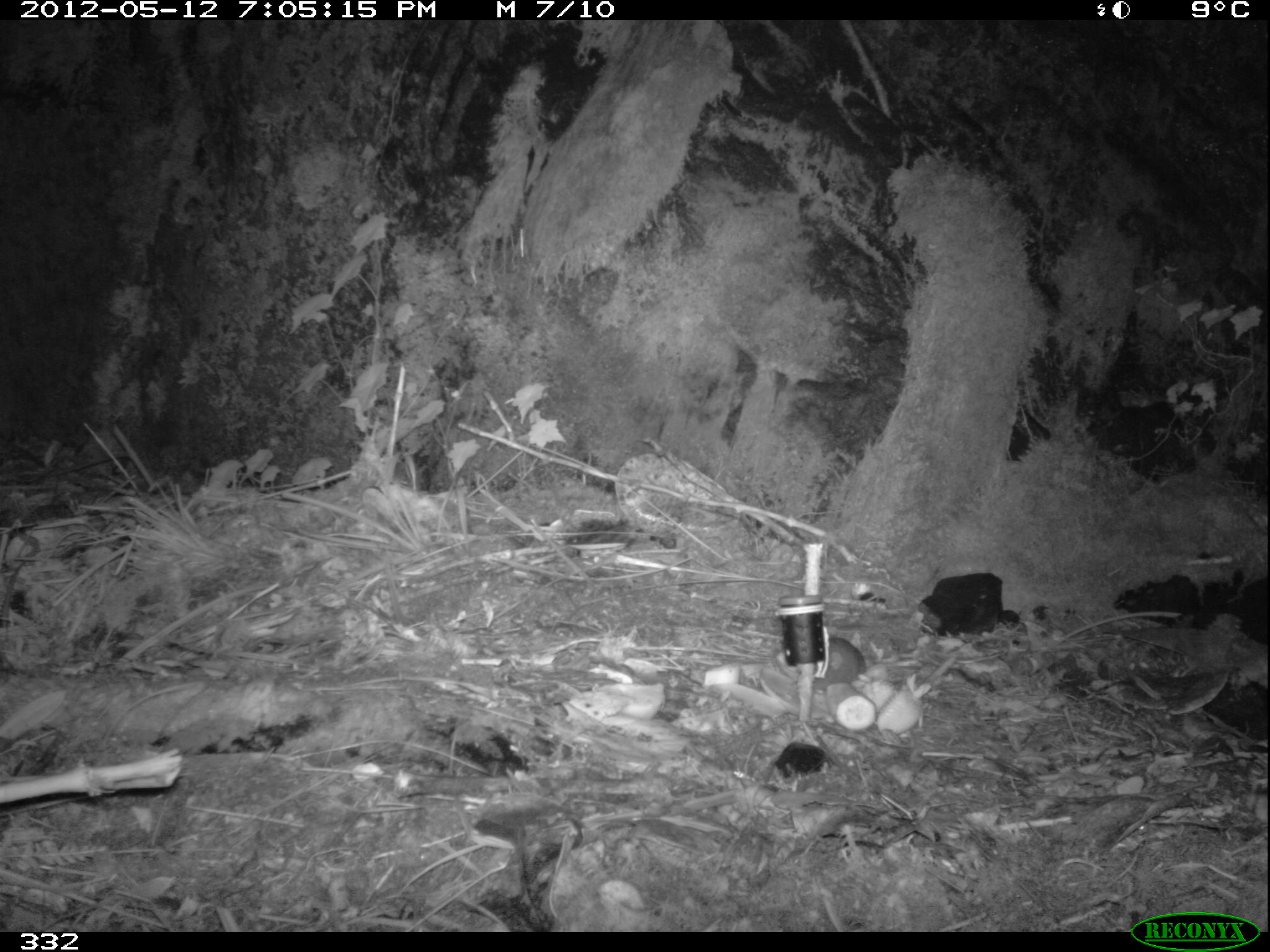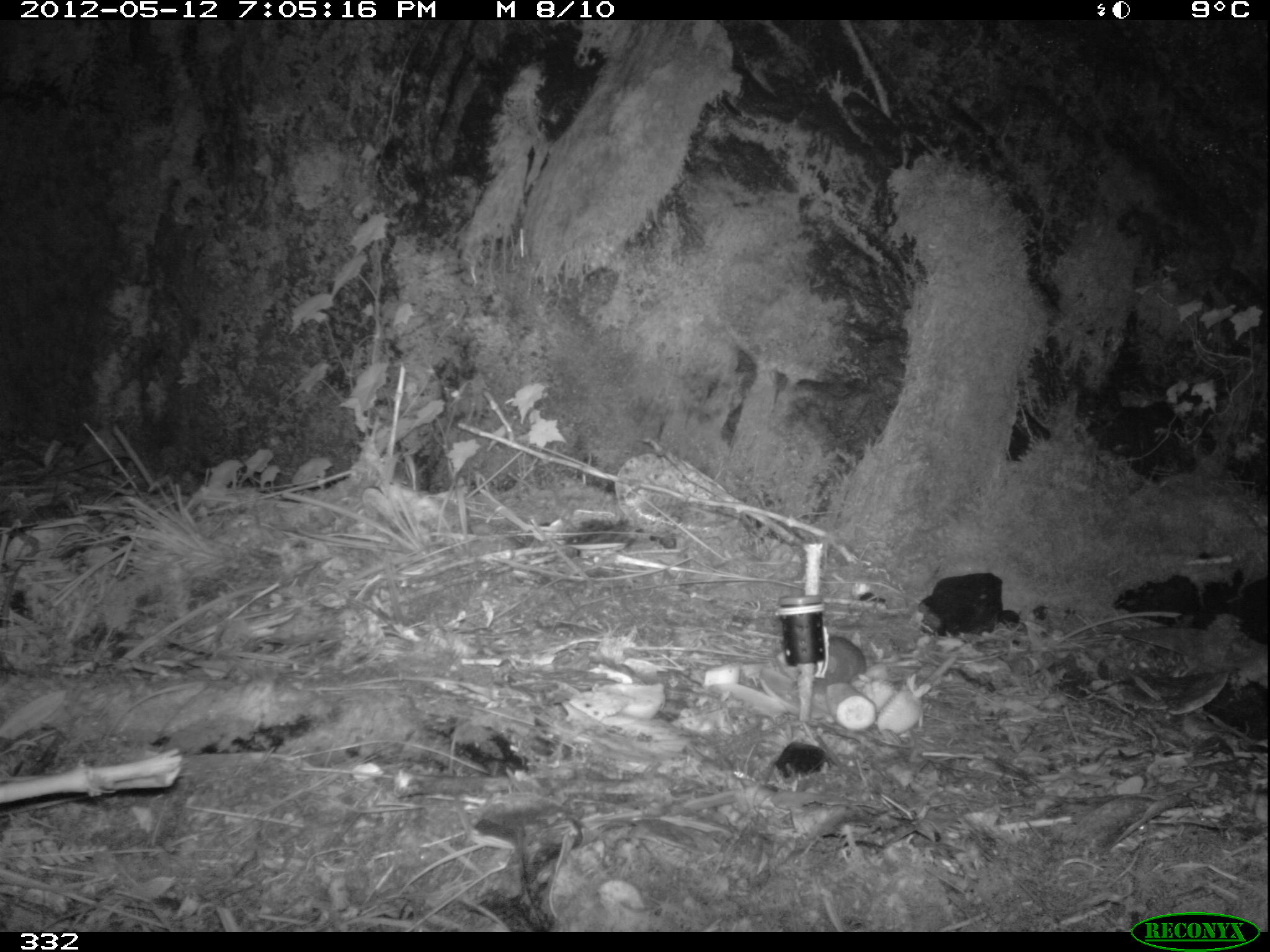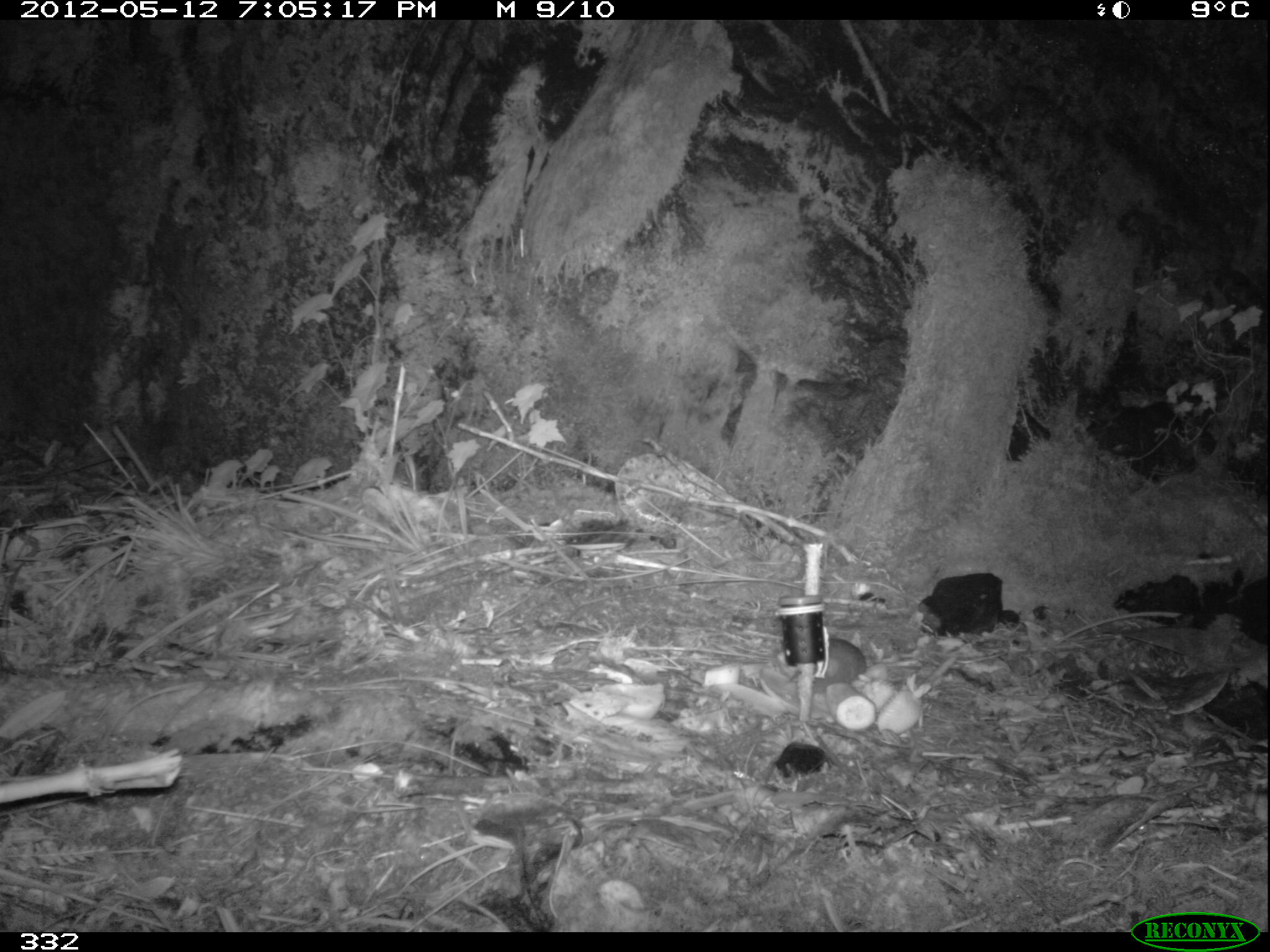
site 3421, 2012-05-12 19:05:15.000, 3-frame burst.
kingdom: Animalia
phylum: Chordata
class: Mammalia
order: Rodentia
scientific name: Rodentia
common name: rodents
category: unknown rodent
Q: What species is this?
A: Unknown rodent (rodents) (Rodentia).